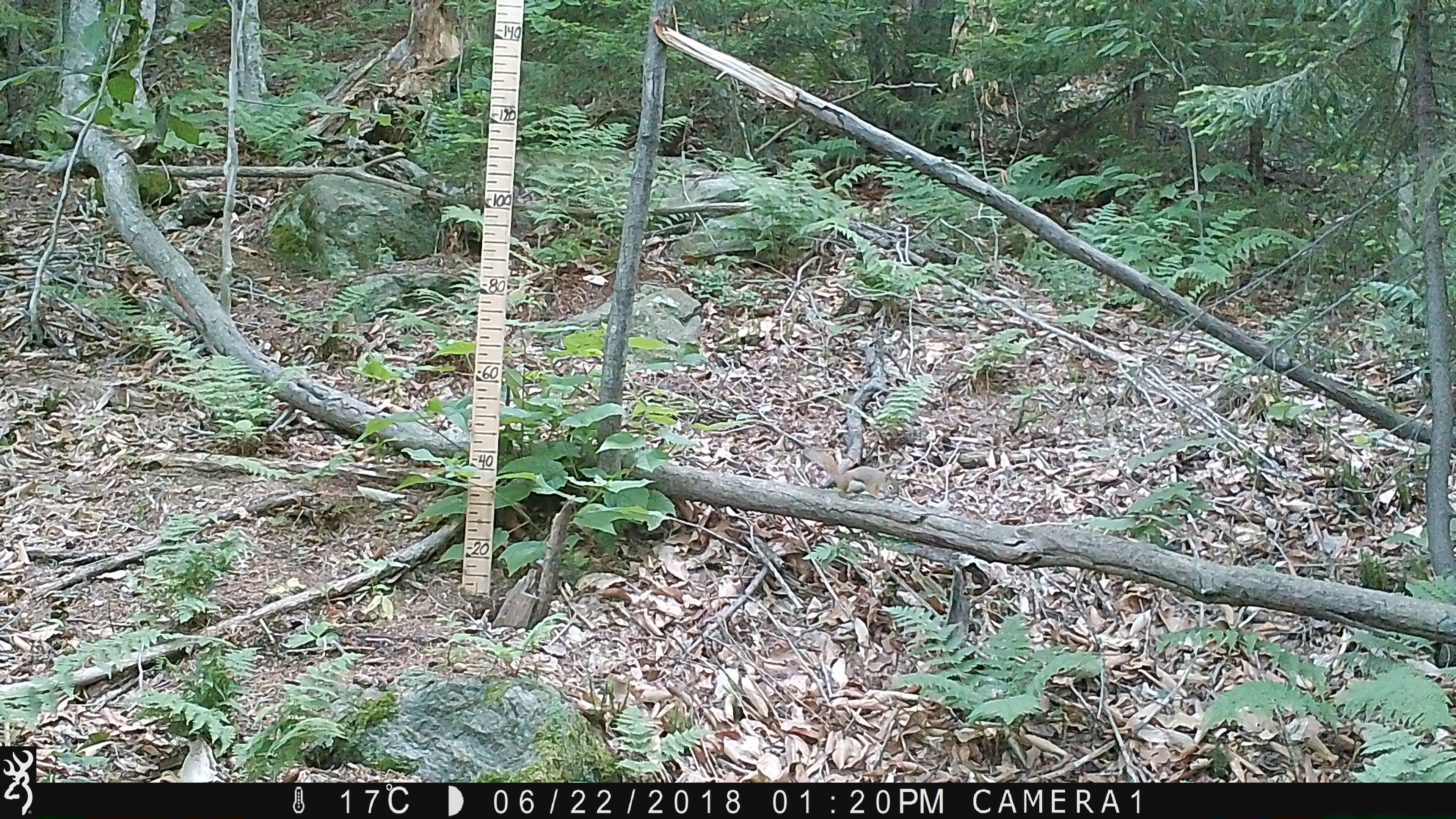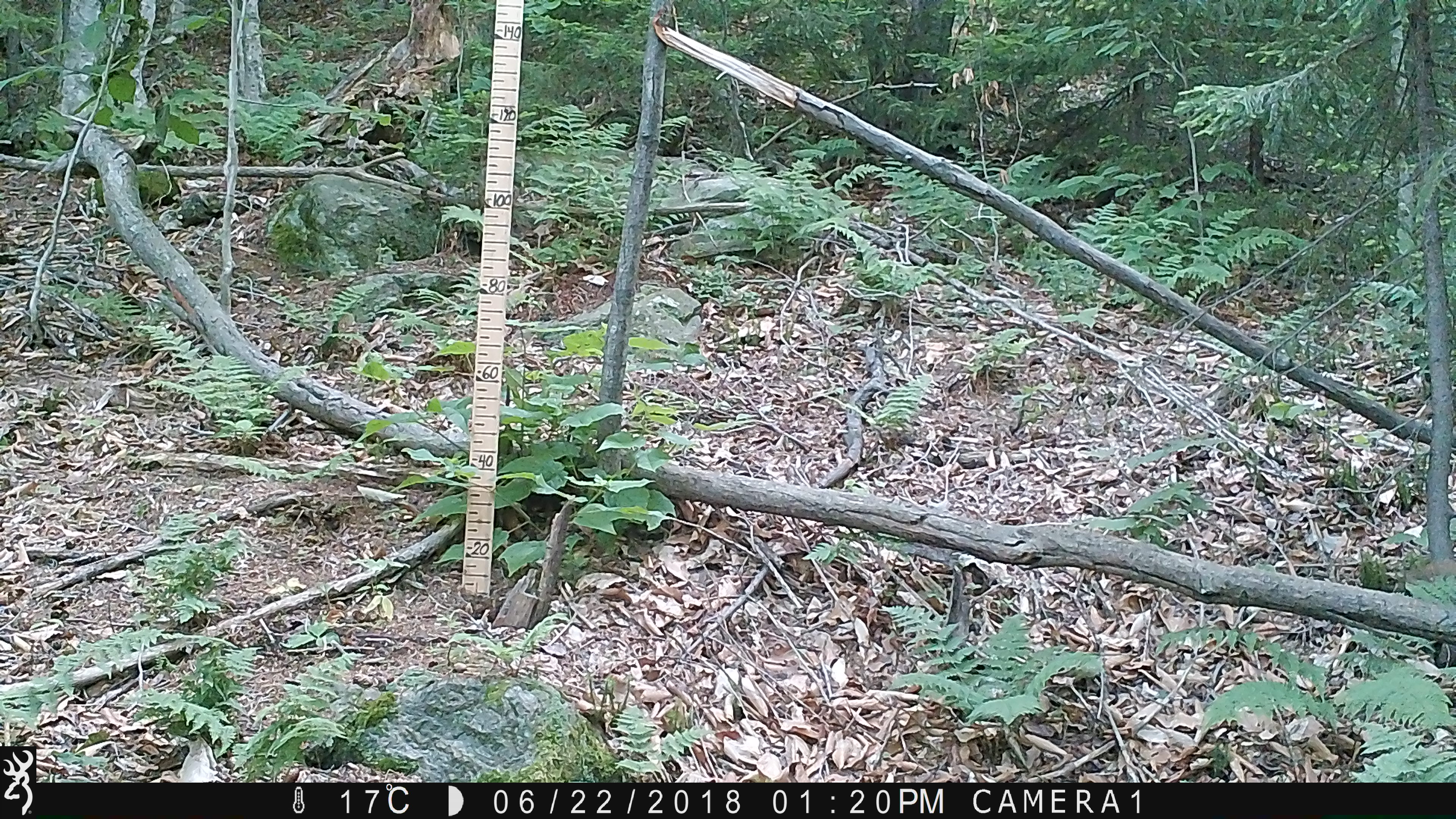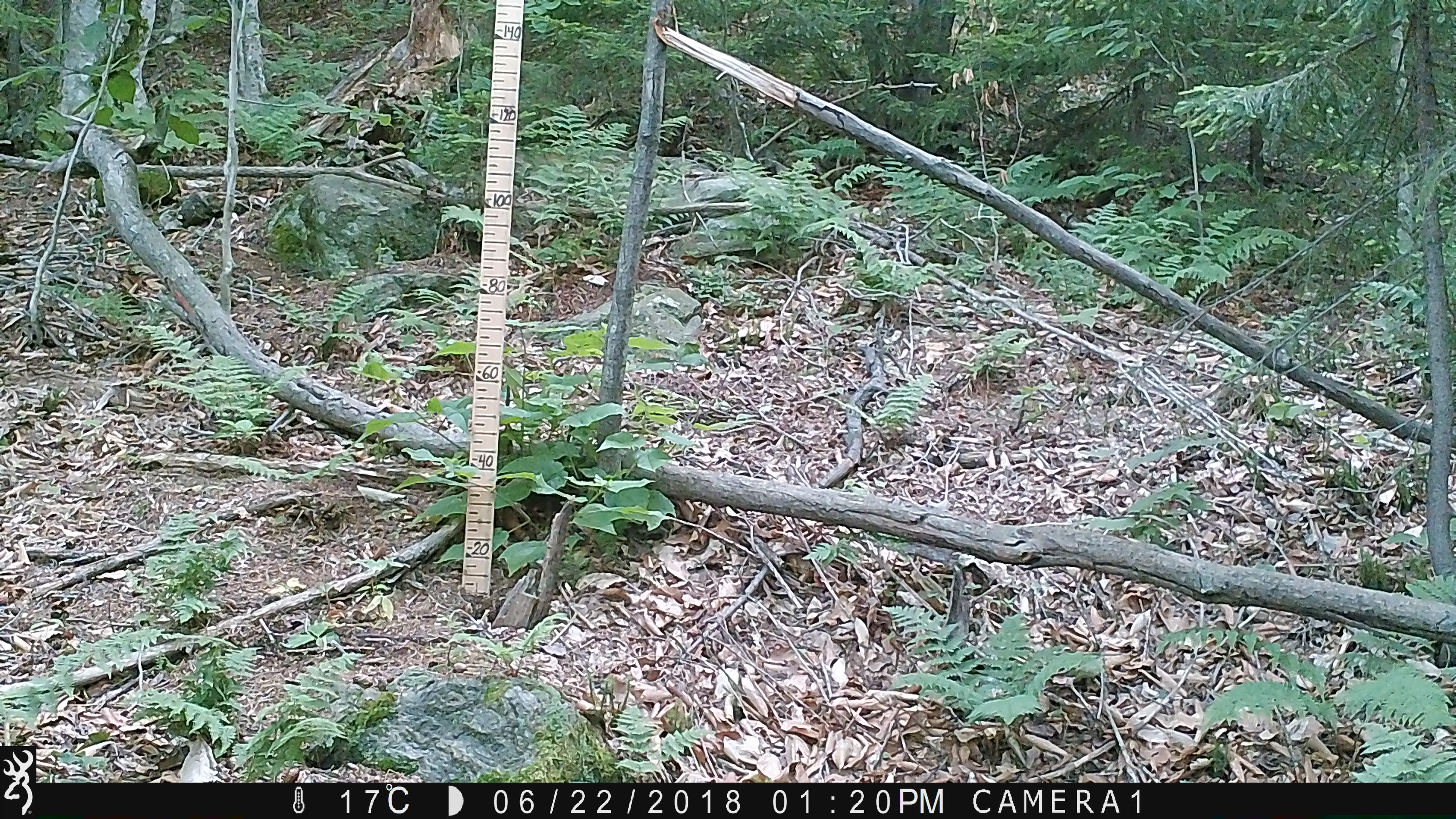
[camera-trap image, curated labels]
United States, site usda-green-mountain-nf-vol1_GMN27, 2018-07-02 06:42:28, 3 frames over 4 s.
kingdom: Animalia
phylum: Chordata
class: Mammalia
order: Rodentia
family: Sciuridae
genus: Tamiasciurus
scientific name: Tamiasciurus hudsonicus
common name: red squirrel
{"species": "red squirrel (Tamiasciurus hudsonicus)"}